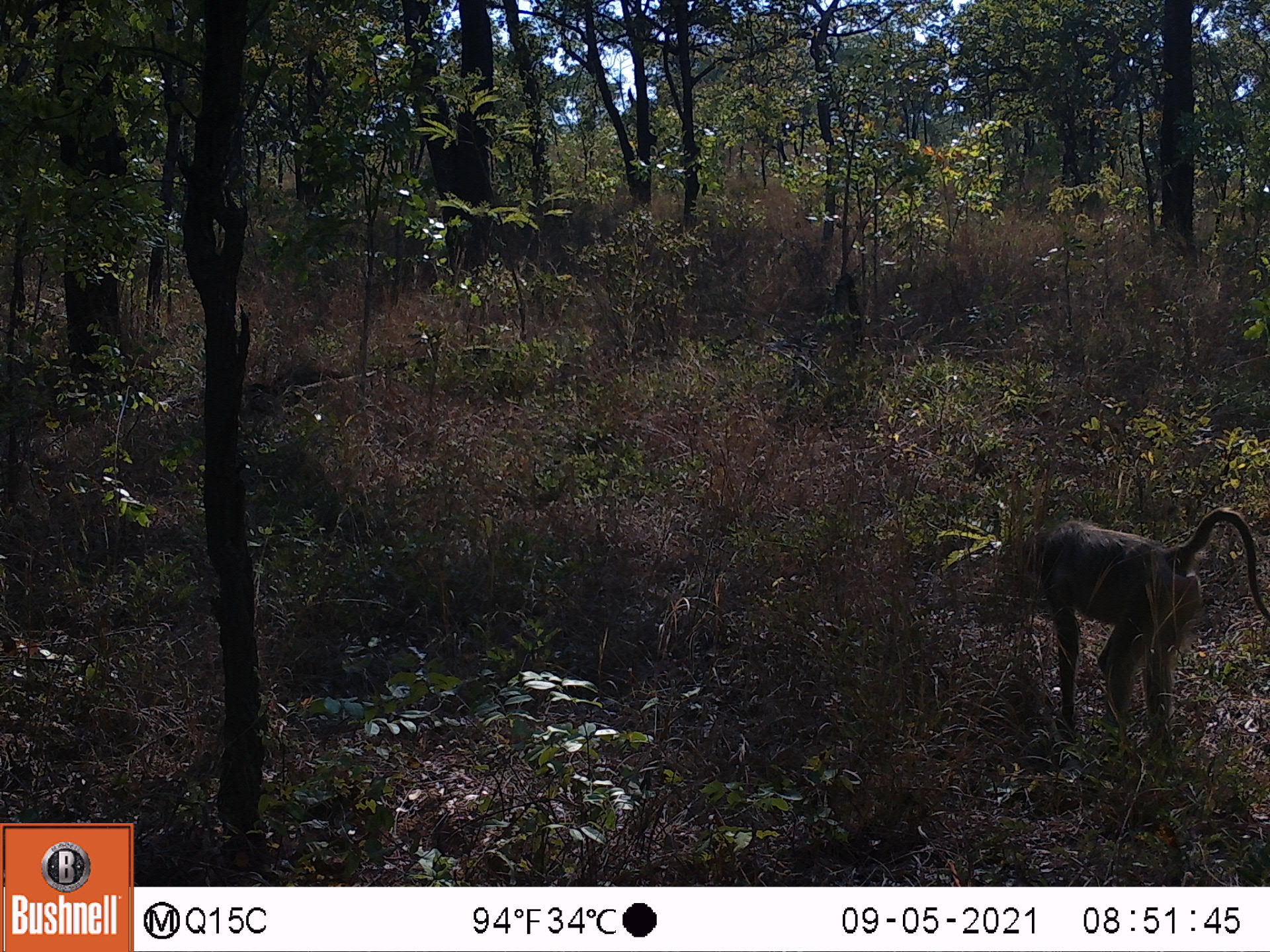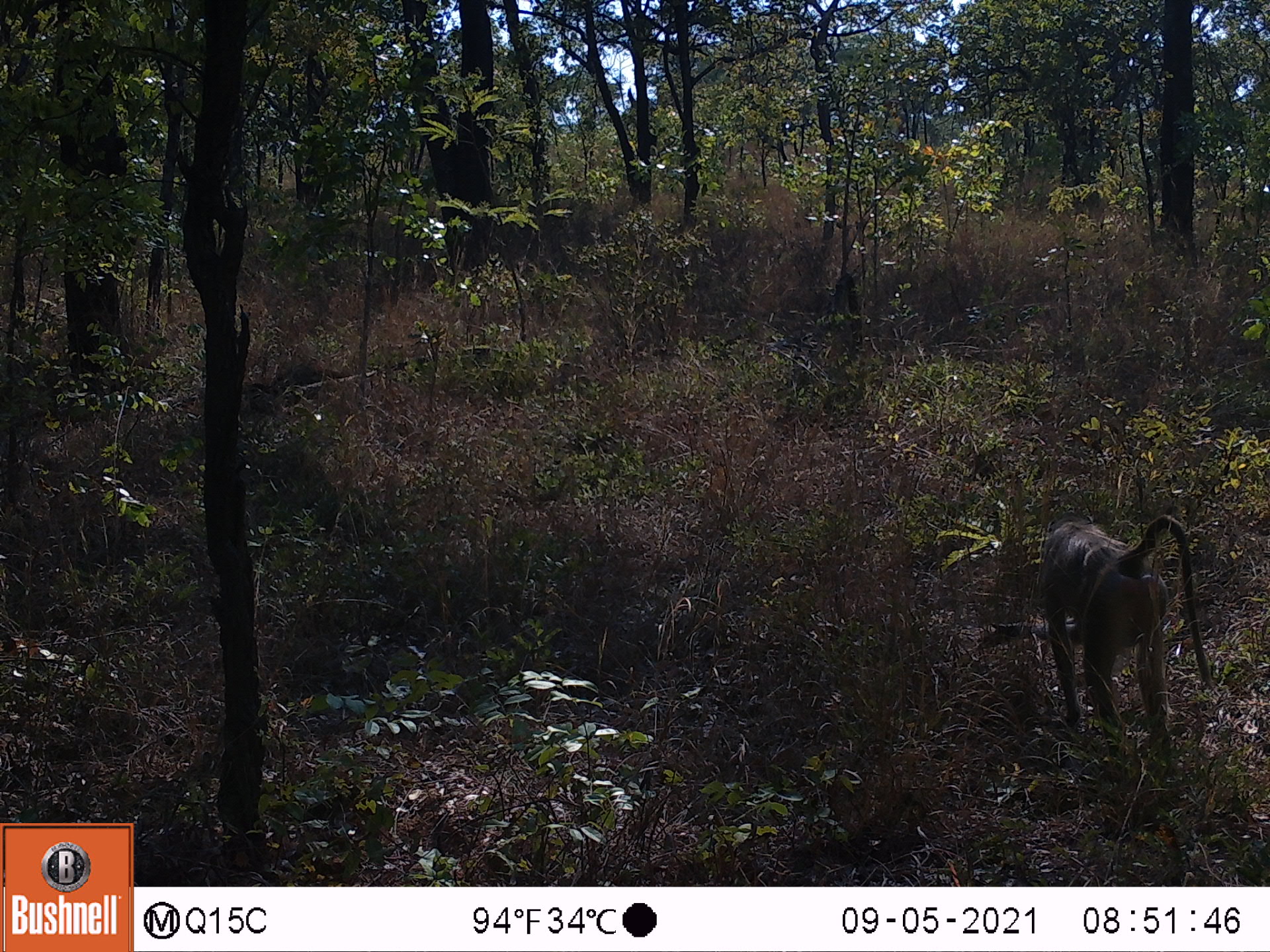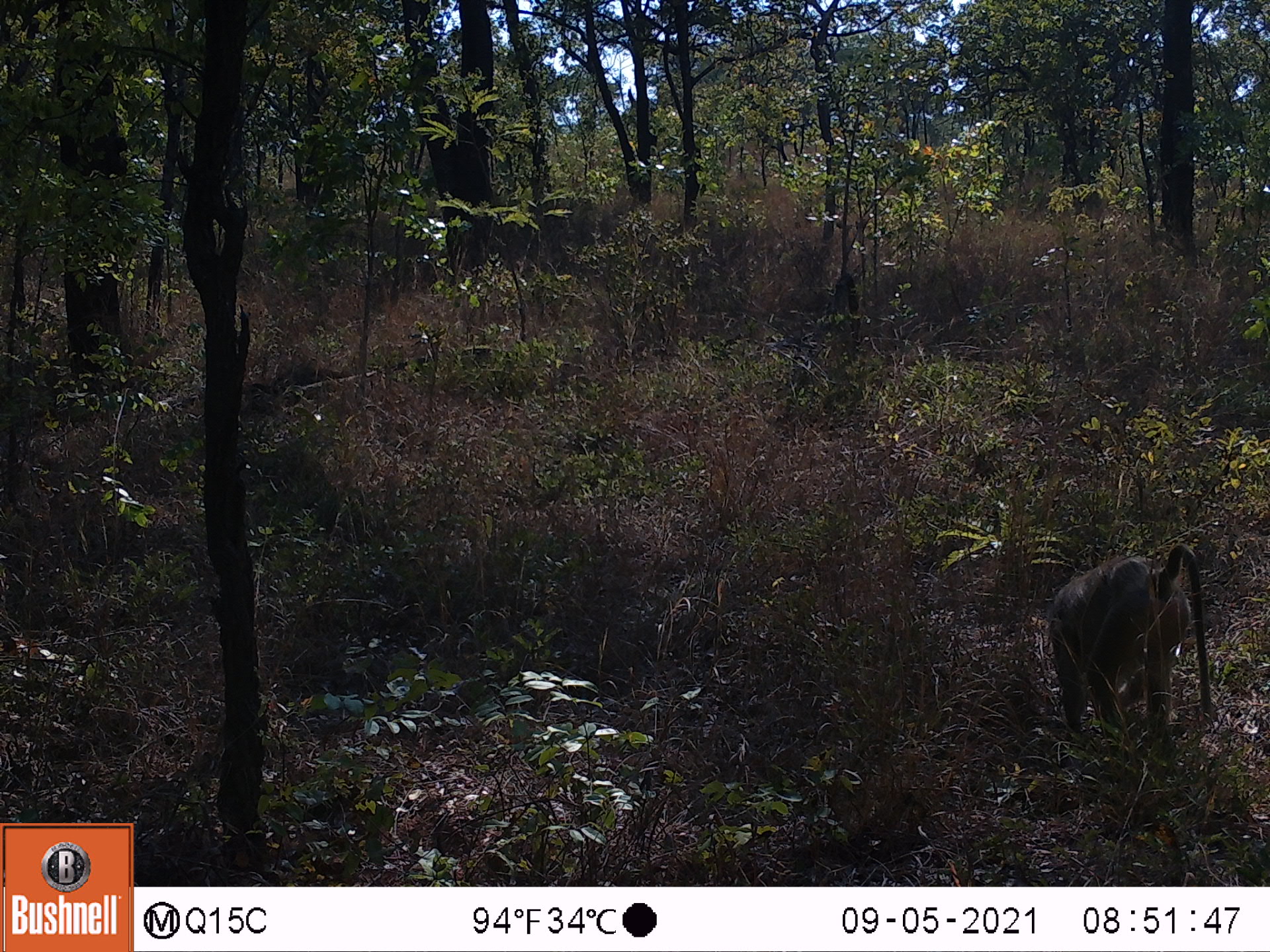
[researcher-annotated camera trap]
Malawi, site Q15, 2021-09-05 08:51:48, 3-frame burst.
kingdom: Animalia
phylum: Chordata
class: Mammalia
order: Primates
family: Cercopithecidae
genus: Papio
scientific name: Papio cynocephalus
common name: yellow baboon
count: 1